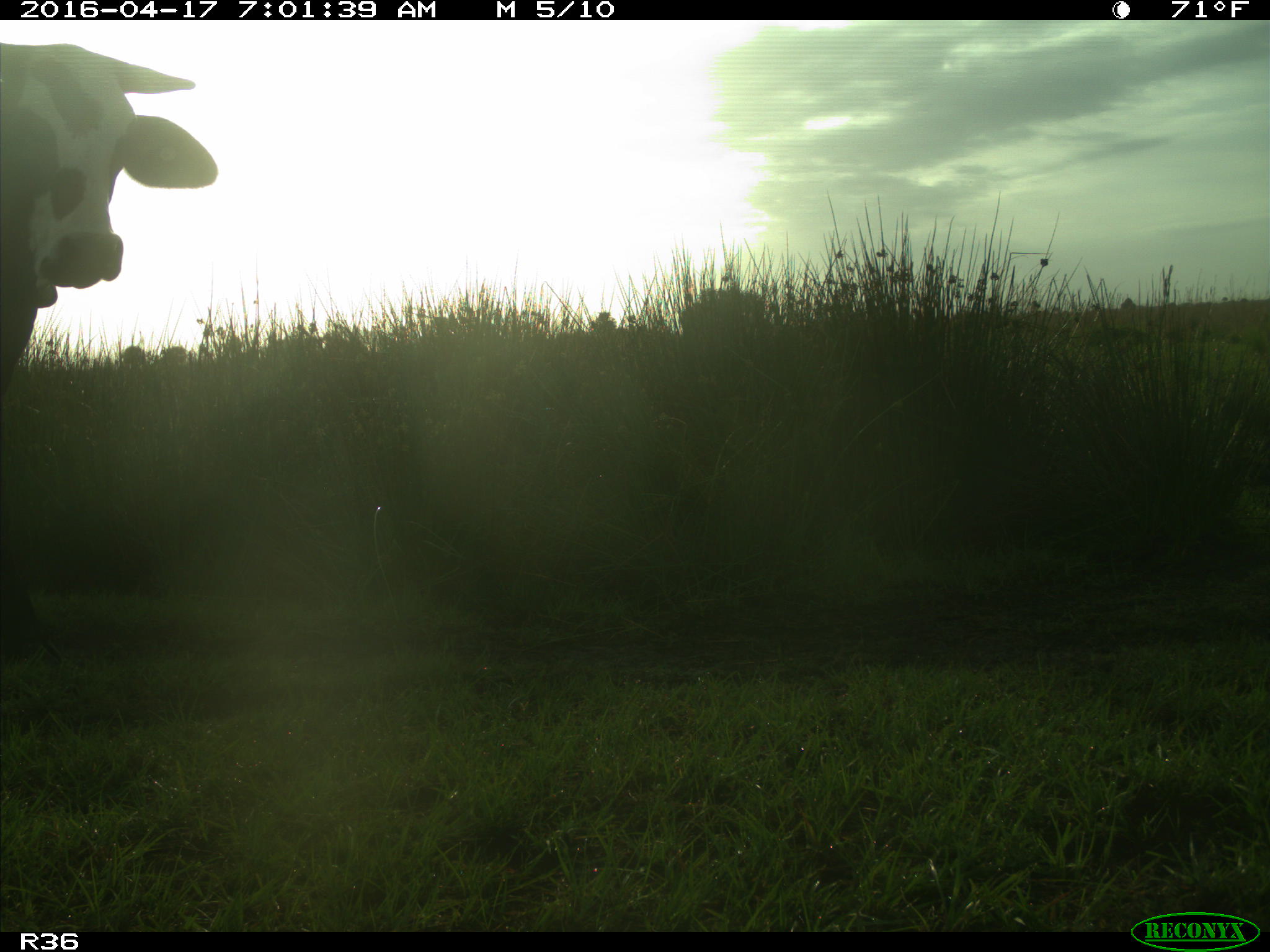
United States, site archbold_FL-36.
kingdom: Animalia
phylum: Chordata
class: Mammalia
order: Artiodactyla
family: Bovidae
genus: Bos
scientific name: Bos taurus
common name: domestic cow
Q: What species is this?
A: Bos taurus (domestic cow).